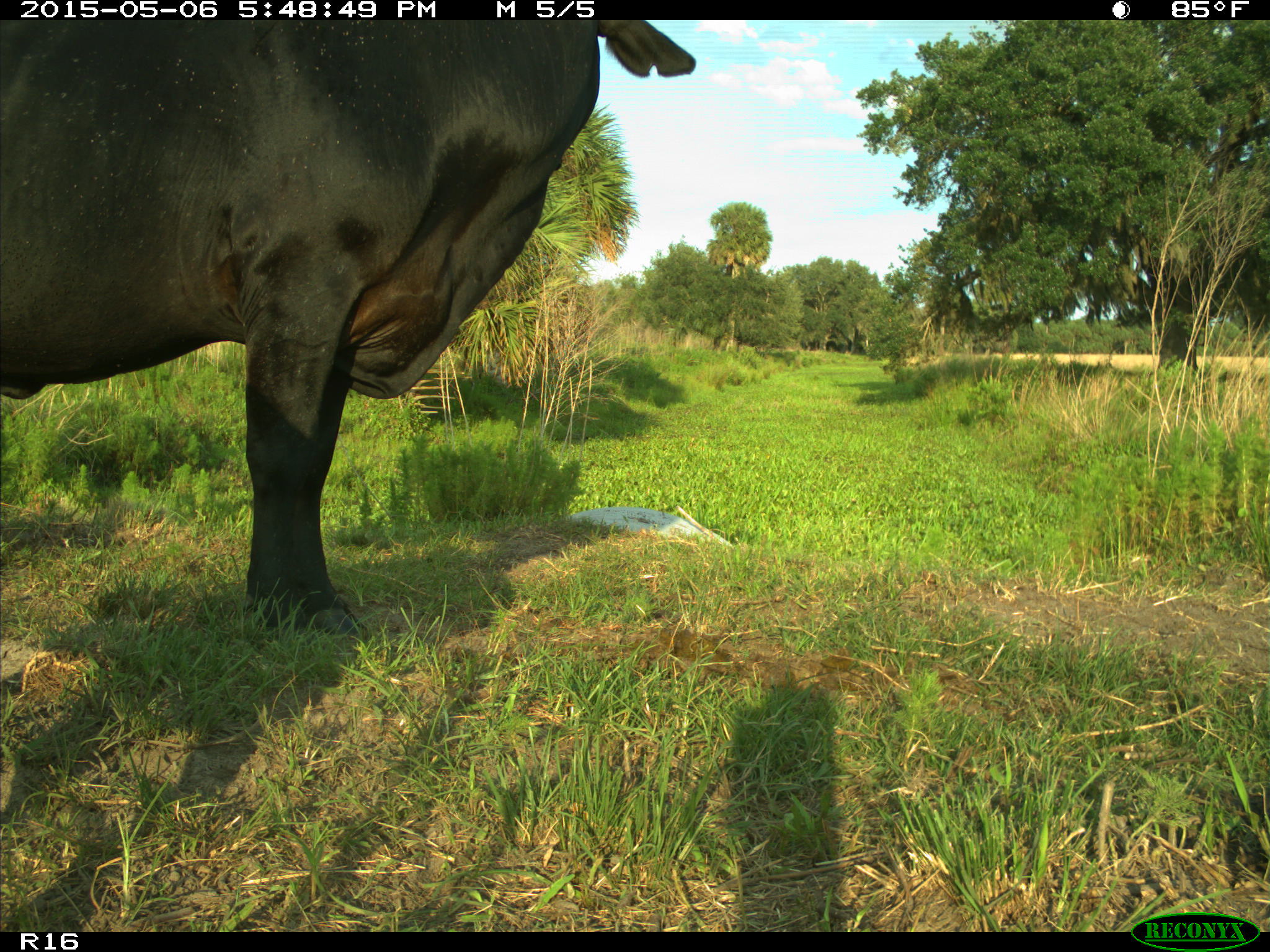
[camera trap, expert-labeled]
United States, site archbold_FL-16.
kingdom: Animalia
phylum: Chordata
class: Mammalia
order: Artiodactyla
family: Bovidae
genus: Bos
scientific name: Bos taurus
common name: domestic cow